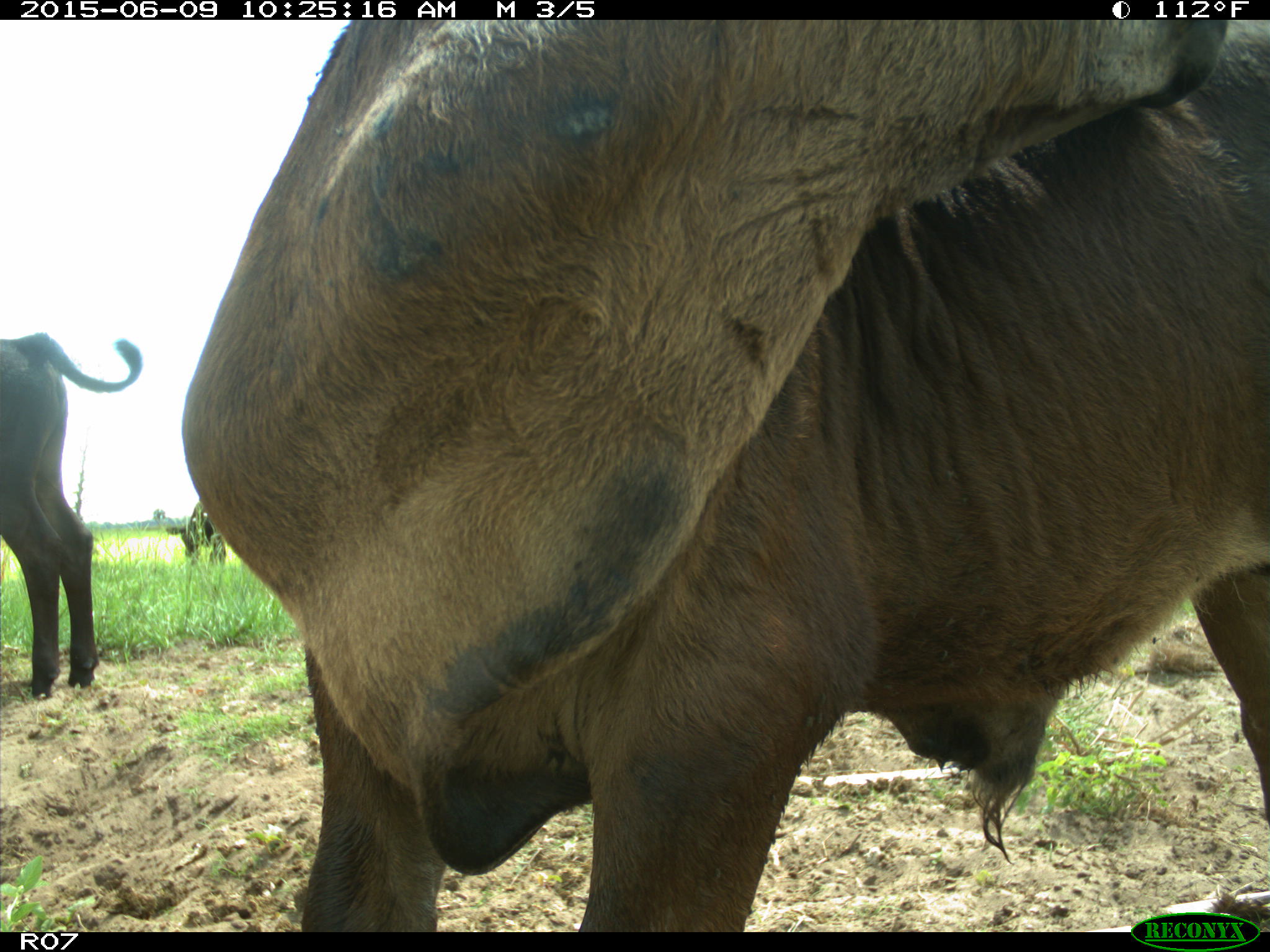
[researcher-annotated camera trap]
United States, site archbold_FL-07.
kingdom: Animalia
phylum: Chordata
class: Mammalia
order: Artiodactyla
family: Bovidae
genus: Bos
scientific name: Bos taurus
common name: domestic cow